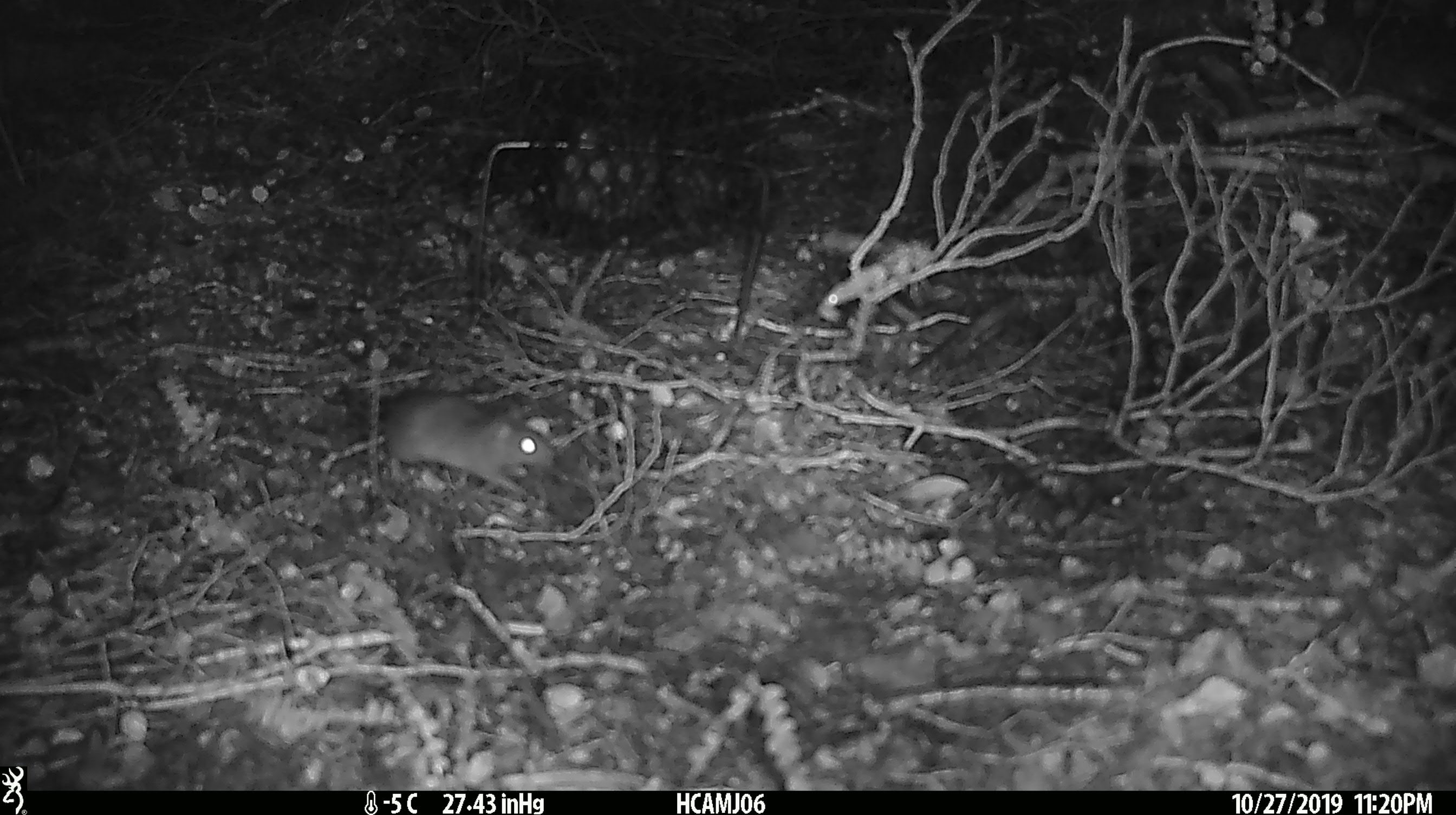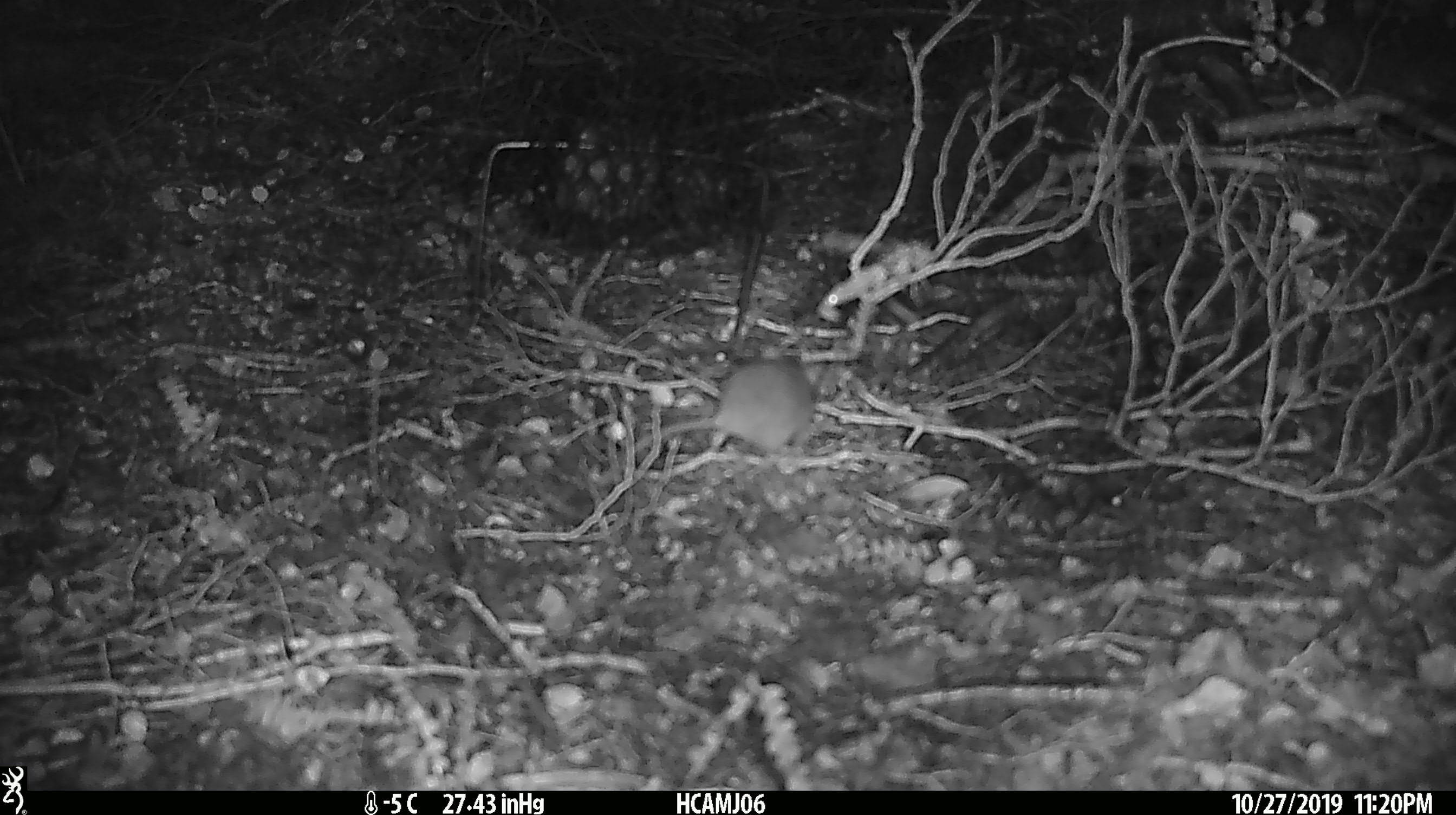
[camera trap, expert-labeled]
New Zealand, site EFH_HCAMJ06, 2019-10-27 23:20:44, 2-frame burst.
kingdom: Animalia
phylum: Chordata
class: Mammalia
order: Rodentia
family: Muridae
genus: Mus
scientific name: Mus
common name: mouse